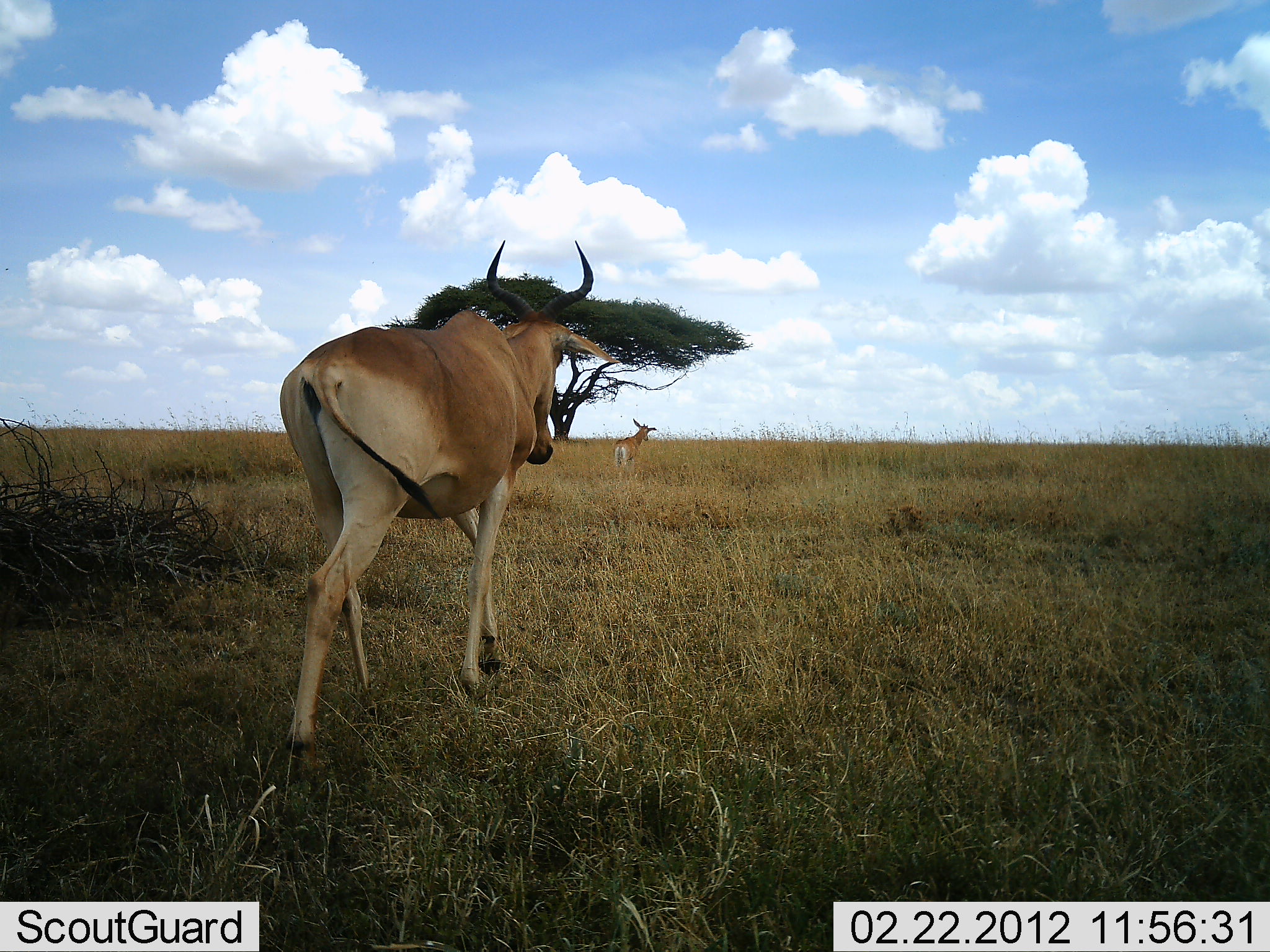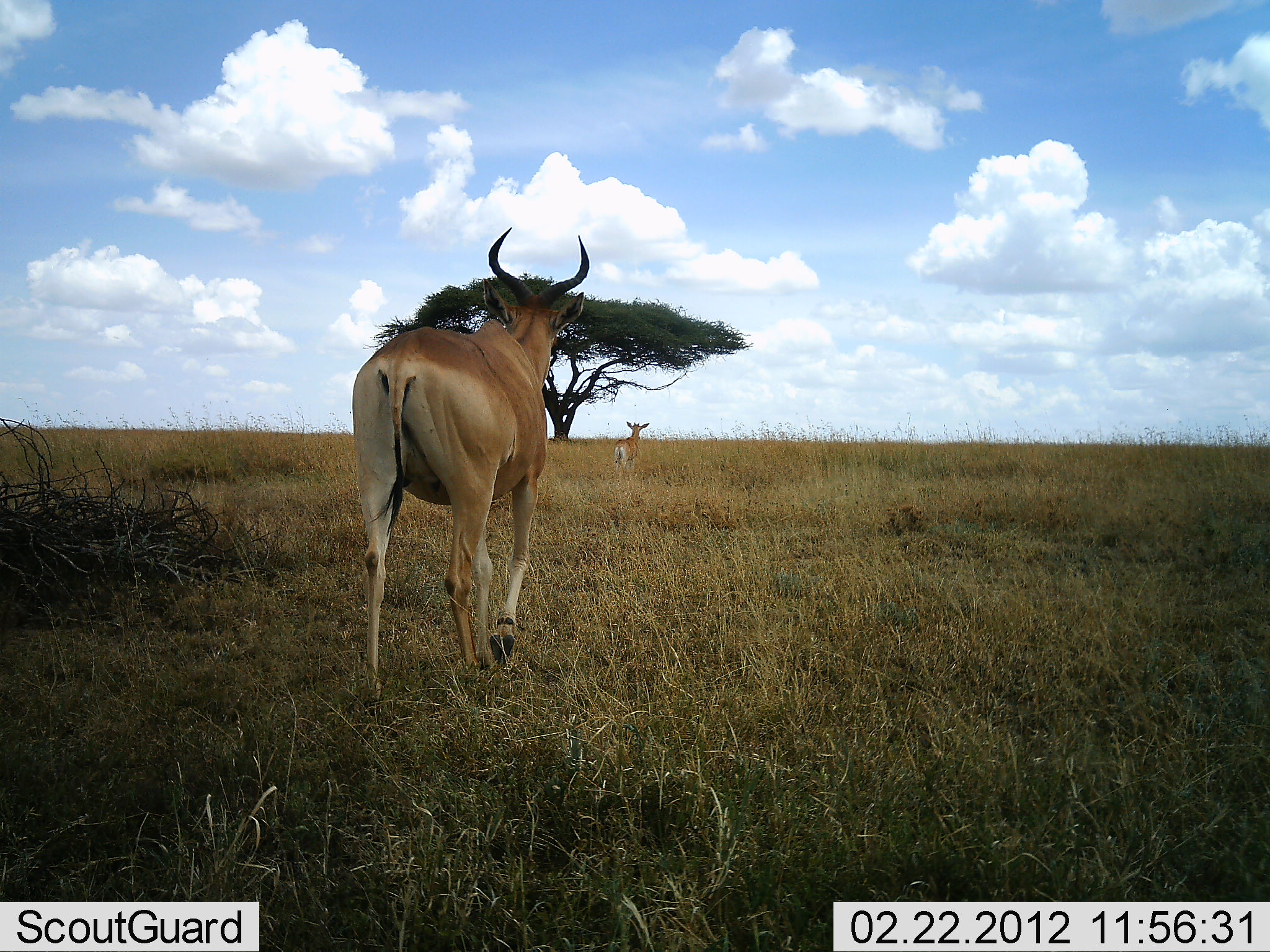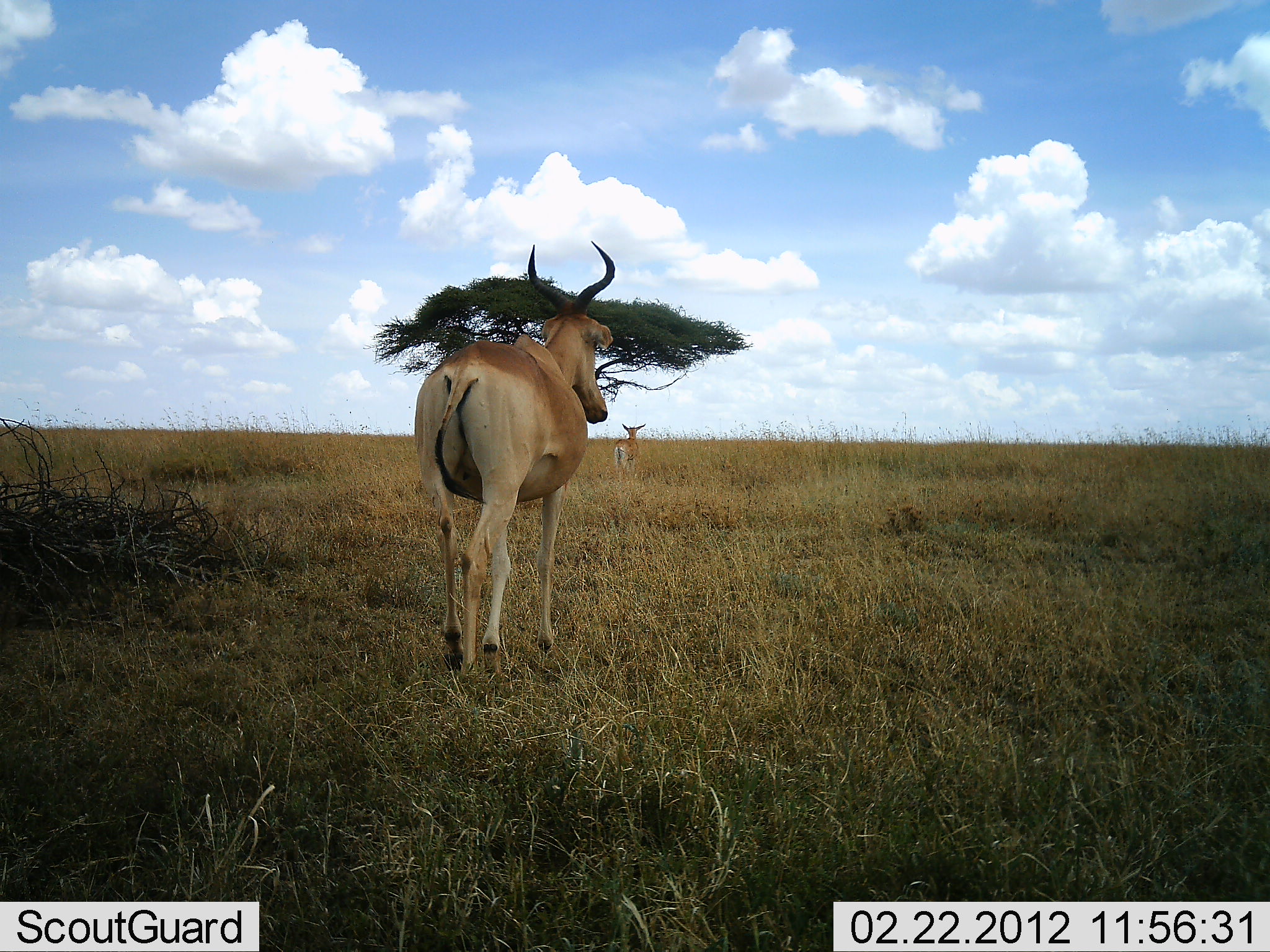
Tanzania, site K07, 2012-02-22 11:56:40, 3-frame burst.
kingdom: Animalia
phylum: Chordata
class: Mammalia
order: Artiodactyla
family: Bovidae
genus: Alcelaphus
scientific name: Alcelaphus buselaphus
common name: hartebeest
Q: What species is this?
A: Hartebeest (Alcelaphus buselaphus).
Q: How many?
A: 2.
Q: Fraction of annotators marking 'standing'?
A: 46%.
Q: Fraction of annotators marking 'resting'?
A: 0%.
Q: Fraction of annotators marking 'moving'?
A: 93%.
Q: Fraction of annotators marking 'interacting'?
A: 4%.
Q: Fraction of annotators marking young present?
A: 14%.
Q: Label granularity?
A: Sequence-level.